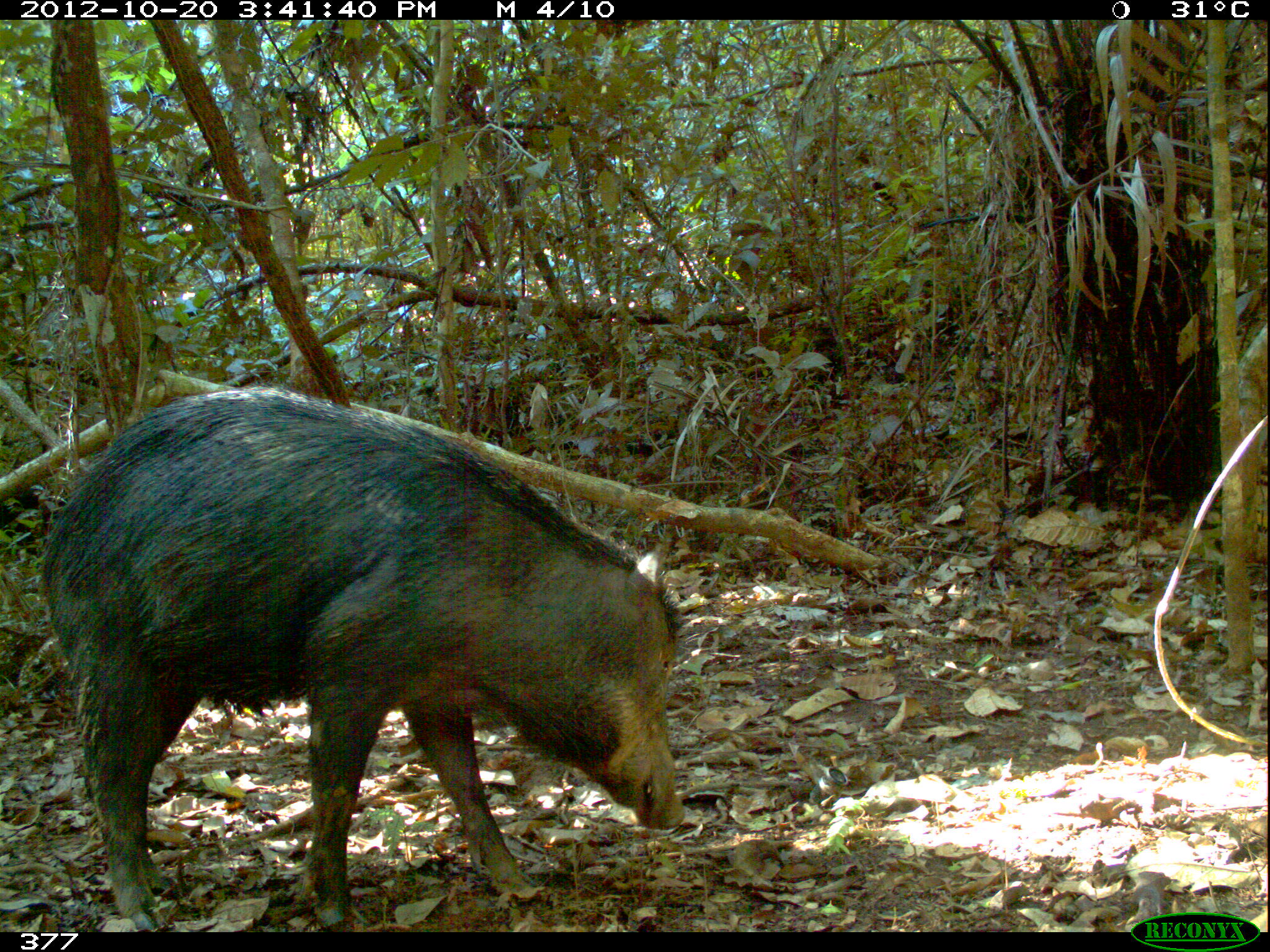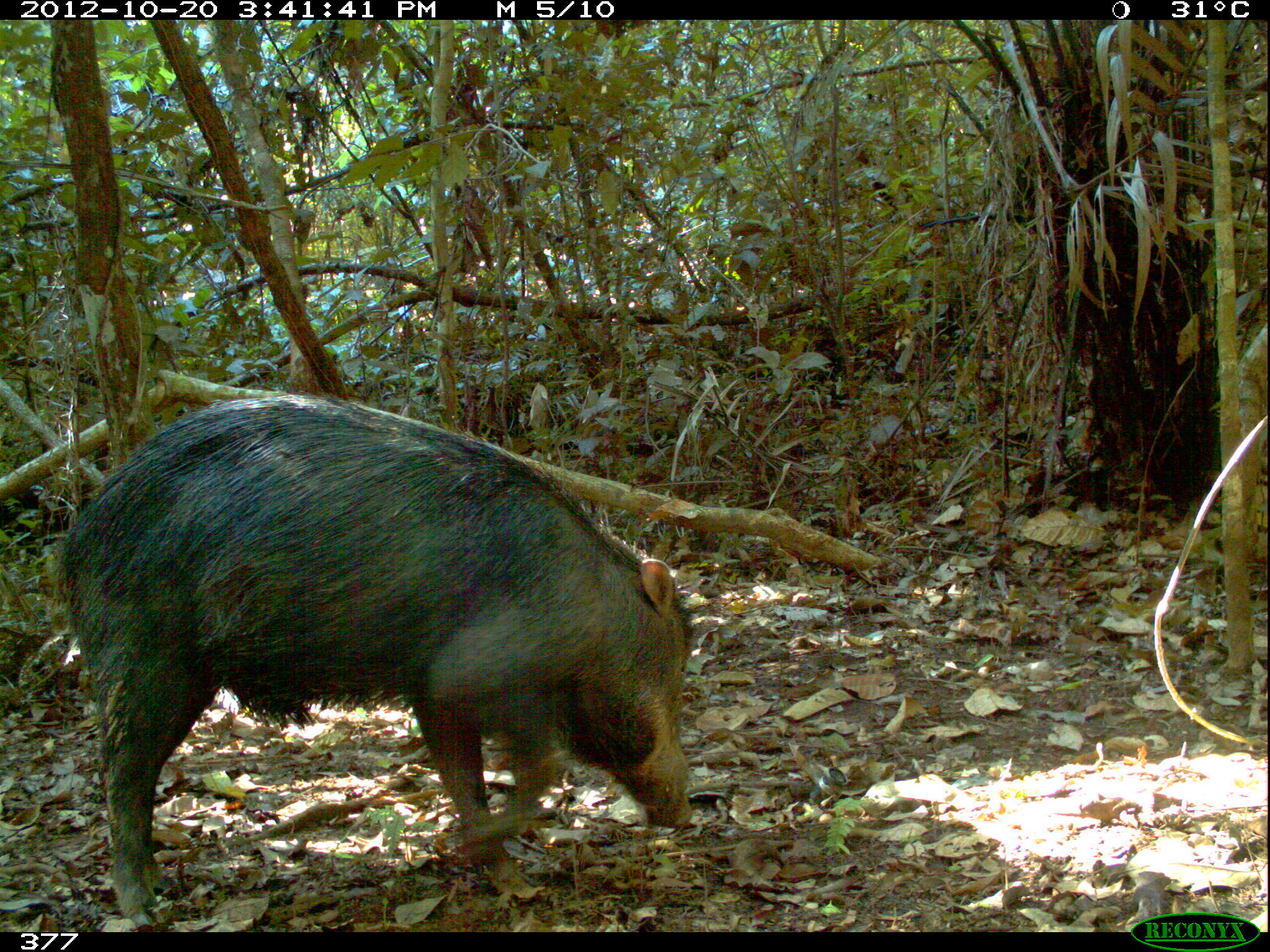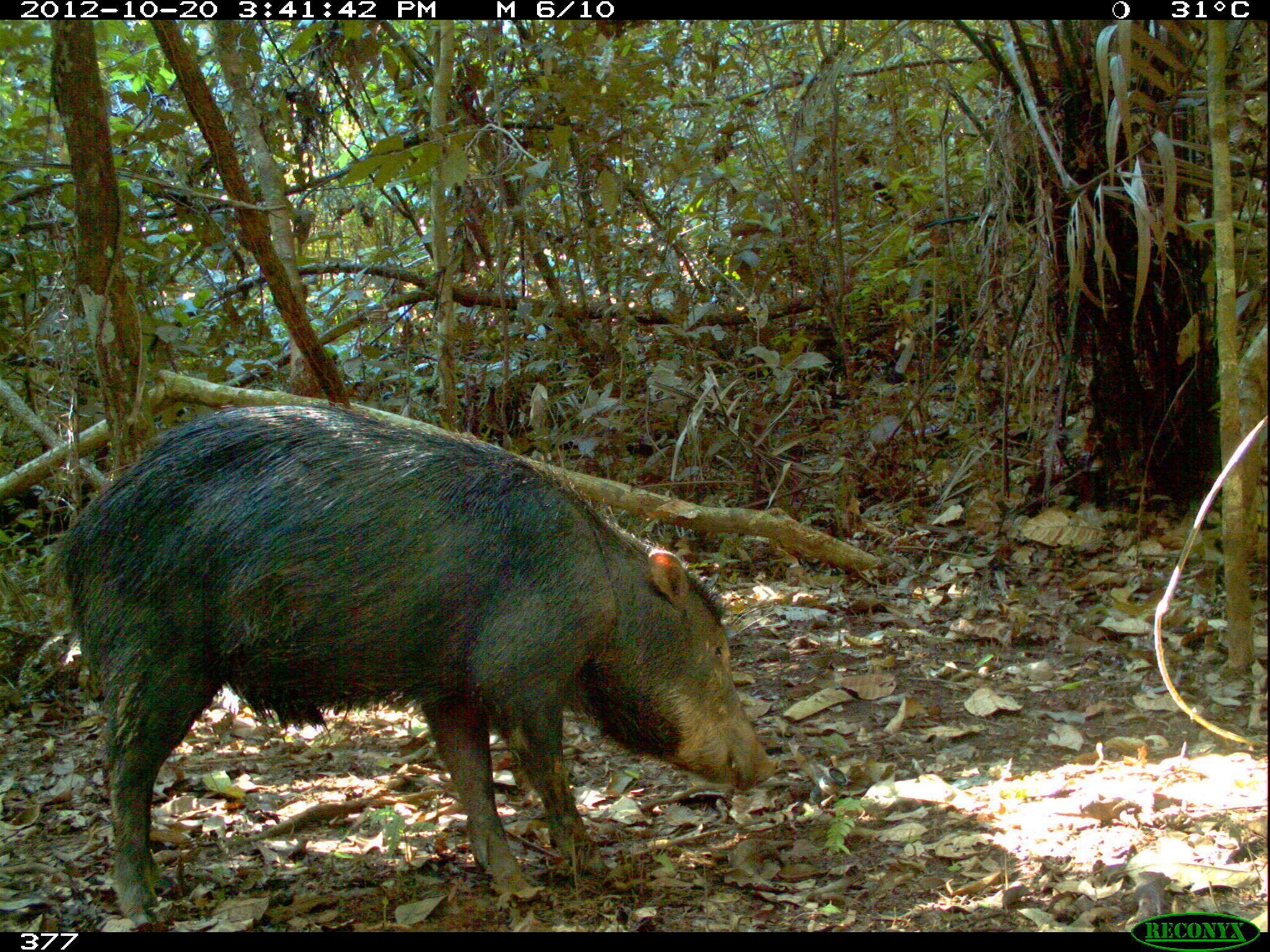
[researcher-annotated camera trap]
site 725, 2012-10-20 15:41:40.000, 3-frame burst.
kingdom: Animalia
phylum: Chordata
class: Mammalia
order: Artiodactyla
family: Tayassuidae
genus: Tayassu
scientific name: Tayassu pecari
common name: white-lipped peccary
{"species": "Tayassu pecari (white-lipped peccary)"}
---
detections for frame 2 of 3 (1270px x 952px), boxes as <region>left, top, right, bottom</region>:
tayassu pecari: <region>45, 390, 696, 931</region>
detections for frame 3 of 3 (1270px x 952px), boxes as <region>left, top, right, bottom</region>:
tayassu pecari: <region>43, 399, 776, 932</region>